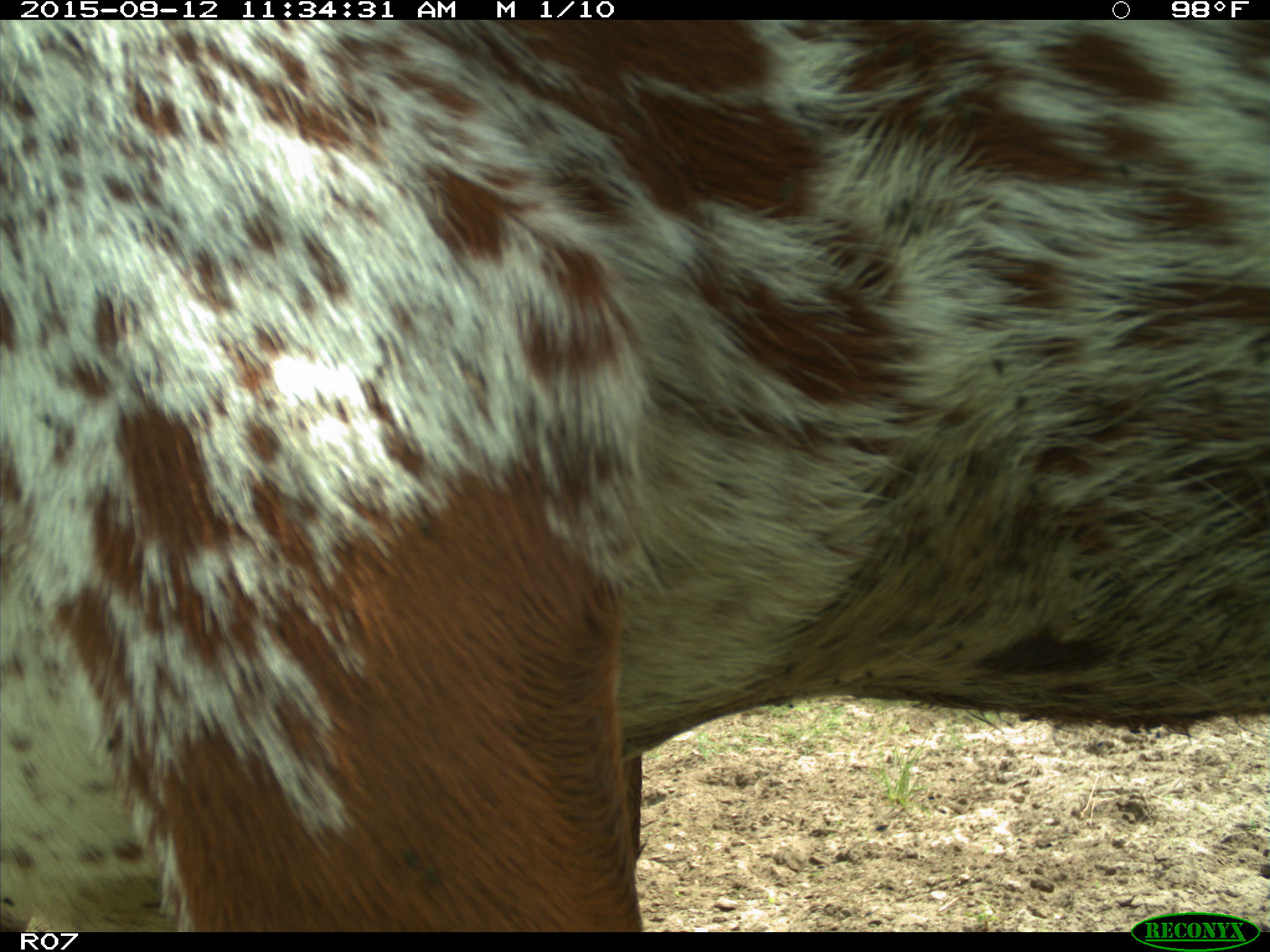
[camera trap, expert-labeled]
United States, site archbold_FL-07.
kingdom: Animalia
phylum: Chordata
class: Mammalia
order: Artiodactyla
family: Bovidae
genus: Bos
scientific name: Bos taurus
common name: domestic cow